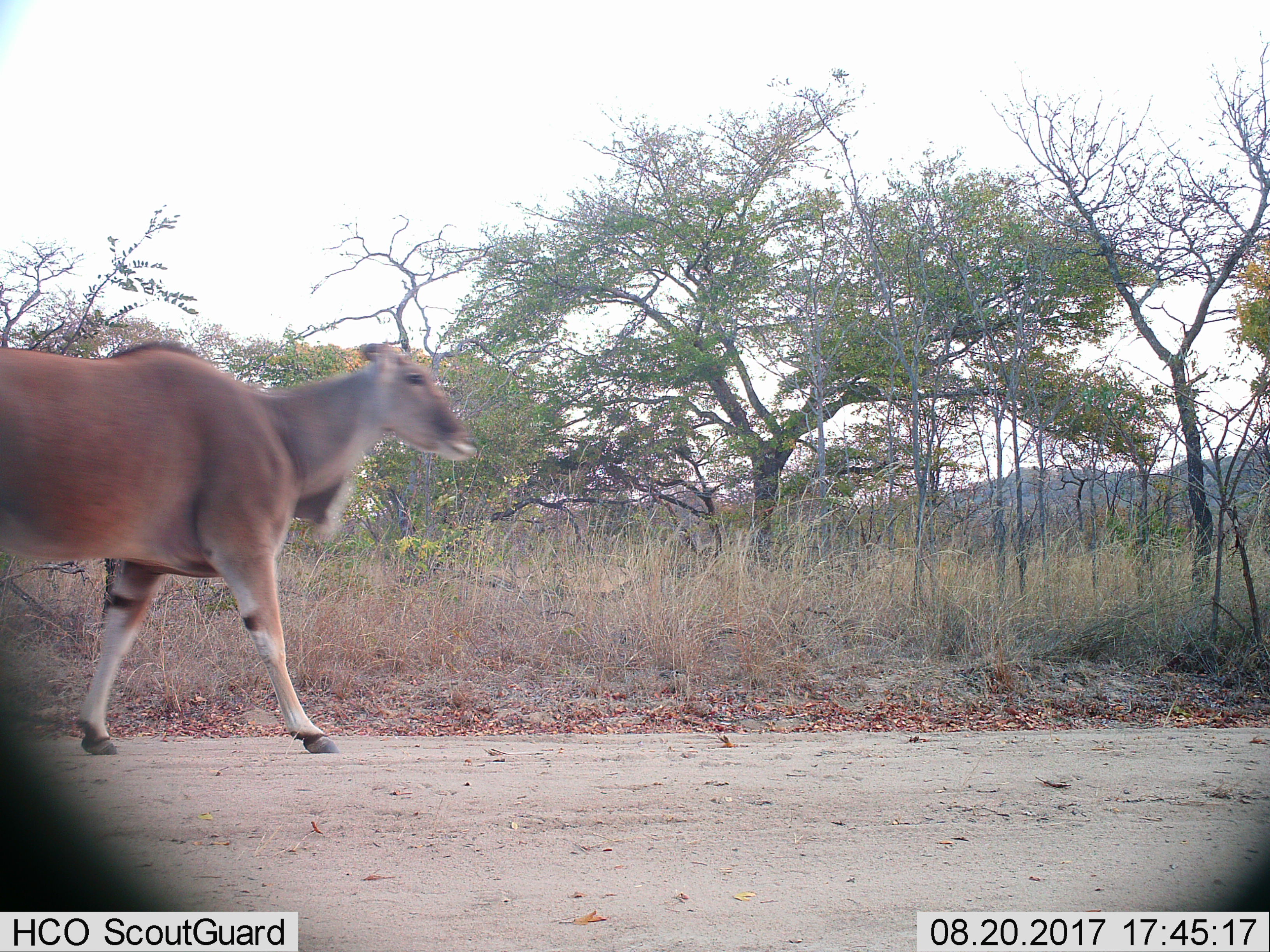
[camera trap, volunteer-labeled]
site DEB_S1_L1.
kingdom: Animalia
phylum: Chordata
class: Mammalia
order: Artiodactyla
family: Bovidae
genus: Tragelaphus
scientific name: Tragelaphus oryx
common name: eland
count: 1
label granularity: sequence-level